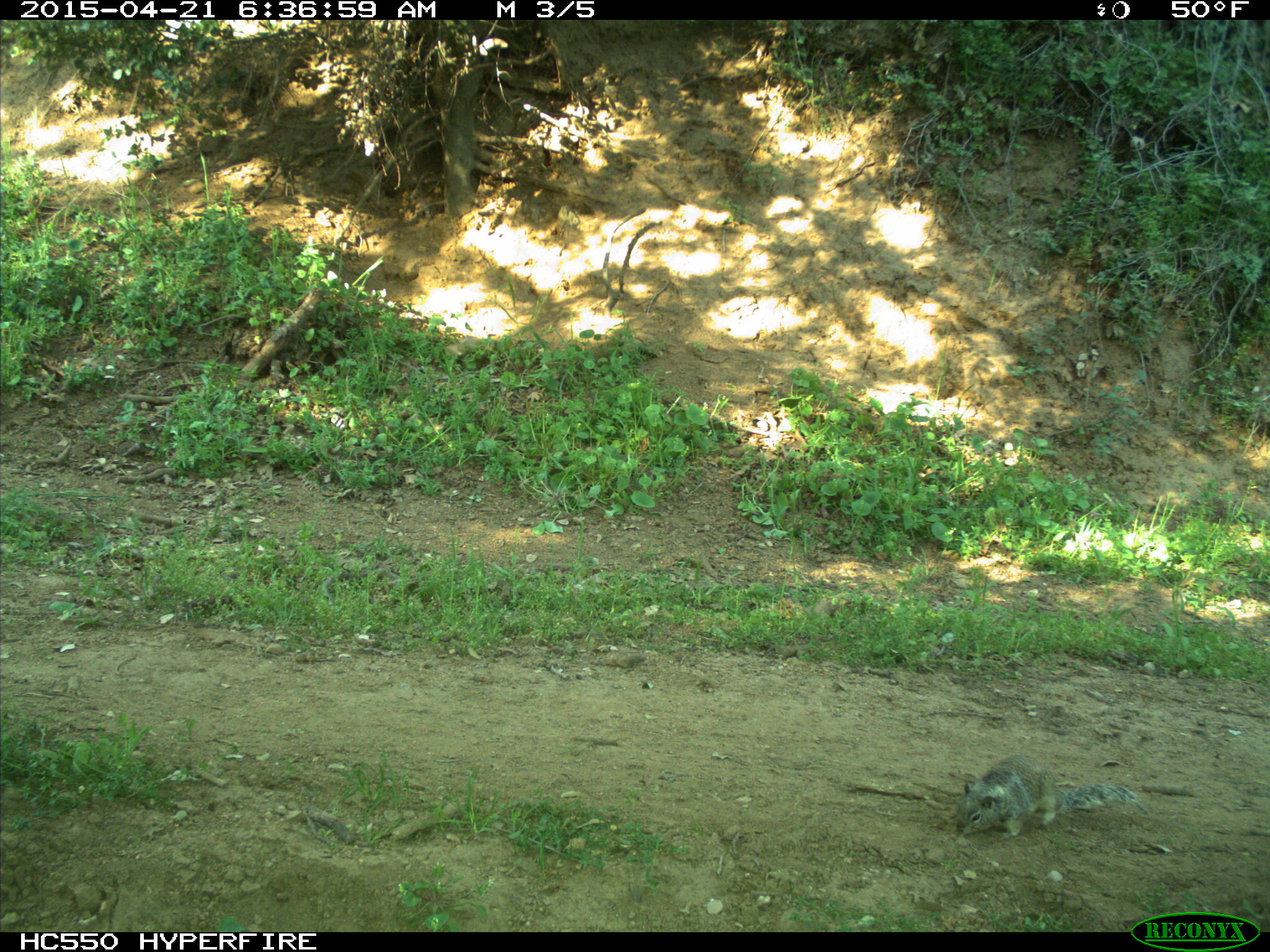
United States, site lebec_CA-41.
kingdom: Animalia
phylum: Chordata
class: Mammalia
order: Rodentia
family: Sciuridae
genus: Otospermophilus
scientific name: Otospermophilus beecheyi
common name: california ground squirrel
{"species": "Otospermophilus beecheyi (california ground squirrel)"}